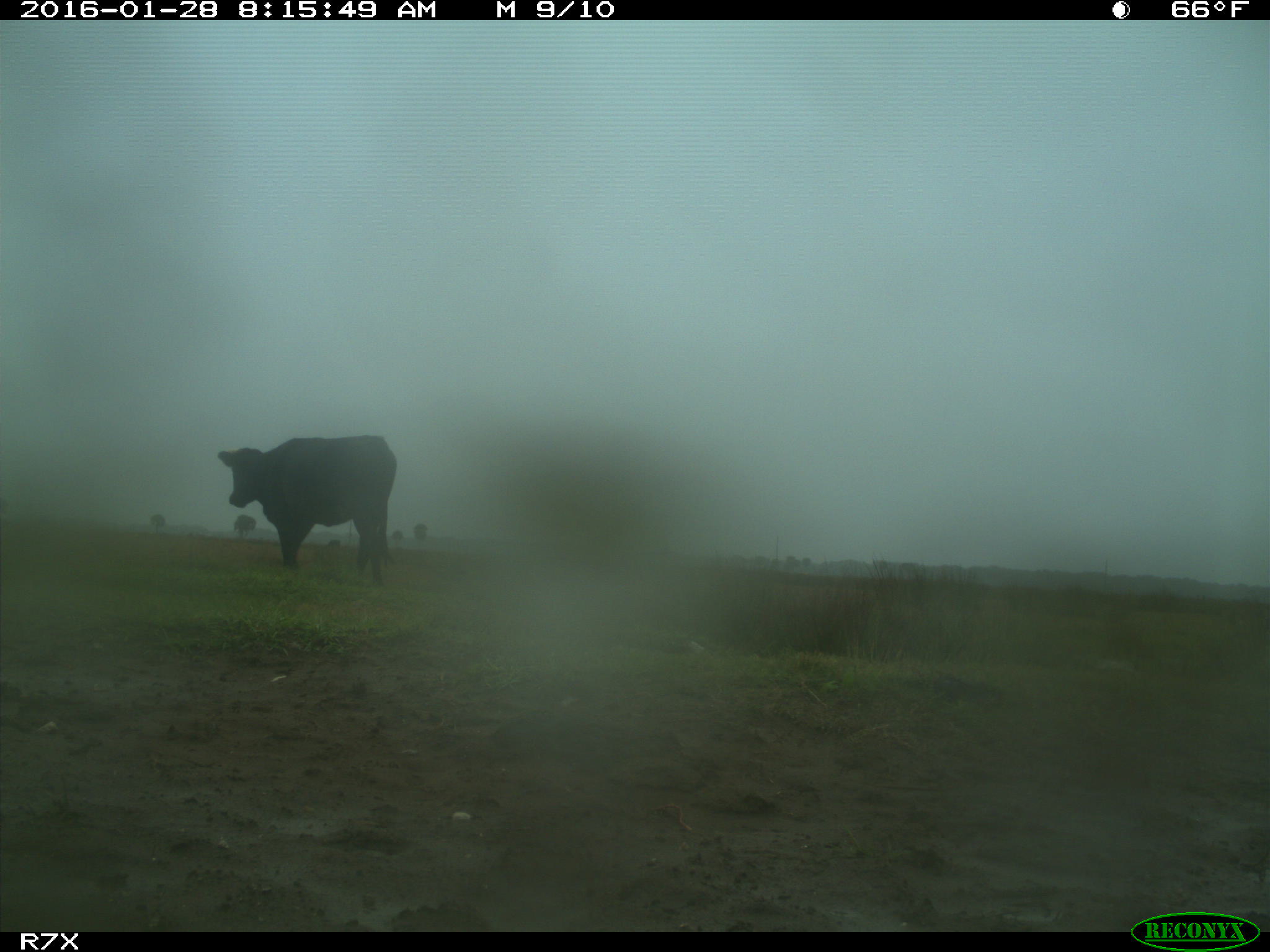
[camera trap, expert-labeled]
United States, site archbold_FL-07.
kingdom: Animalia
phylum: Chordata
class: Mammalia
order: Artiodactyla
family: Bovidae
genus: Bos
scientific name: Bos taurus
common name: domestic cow